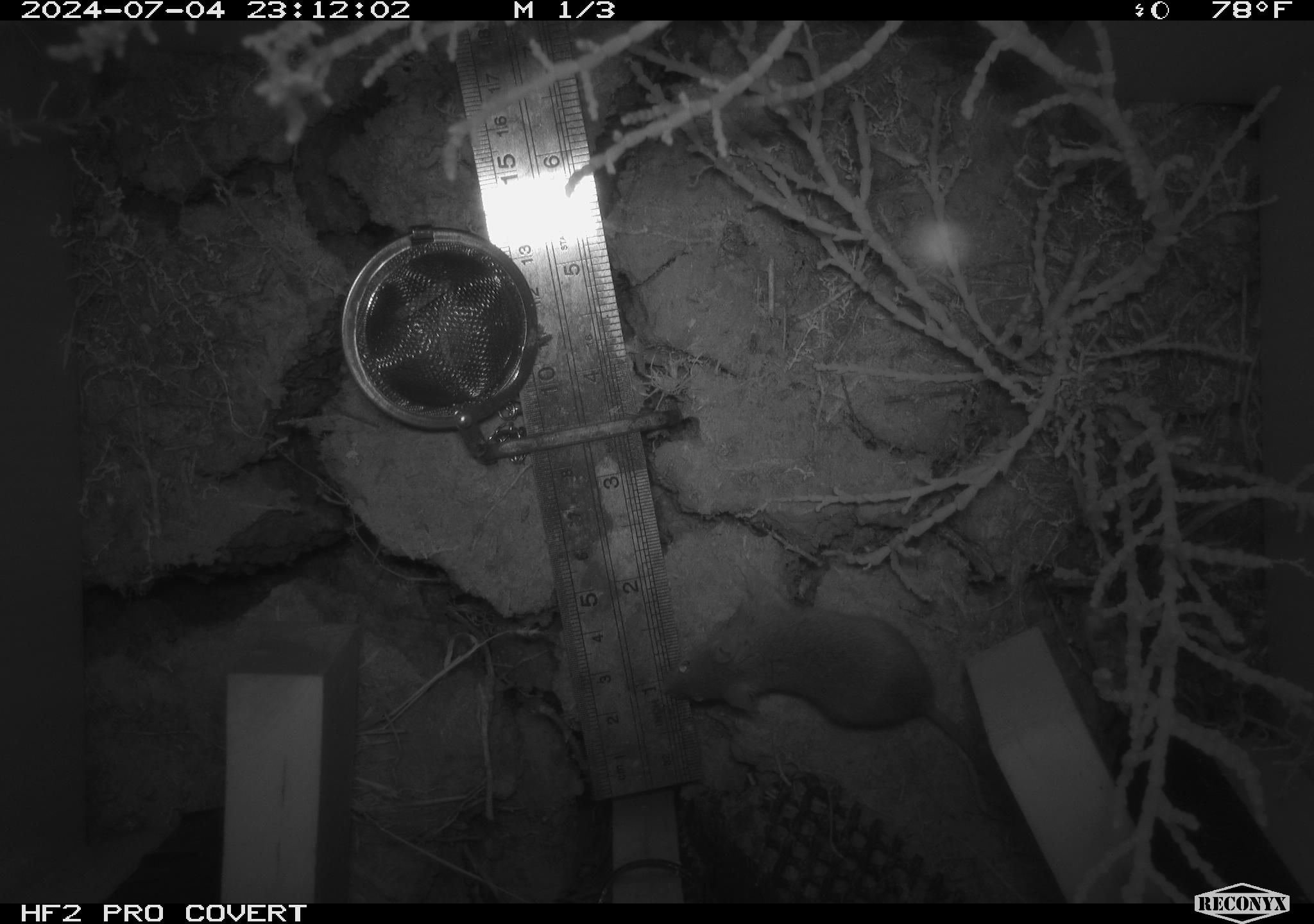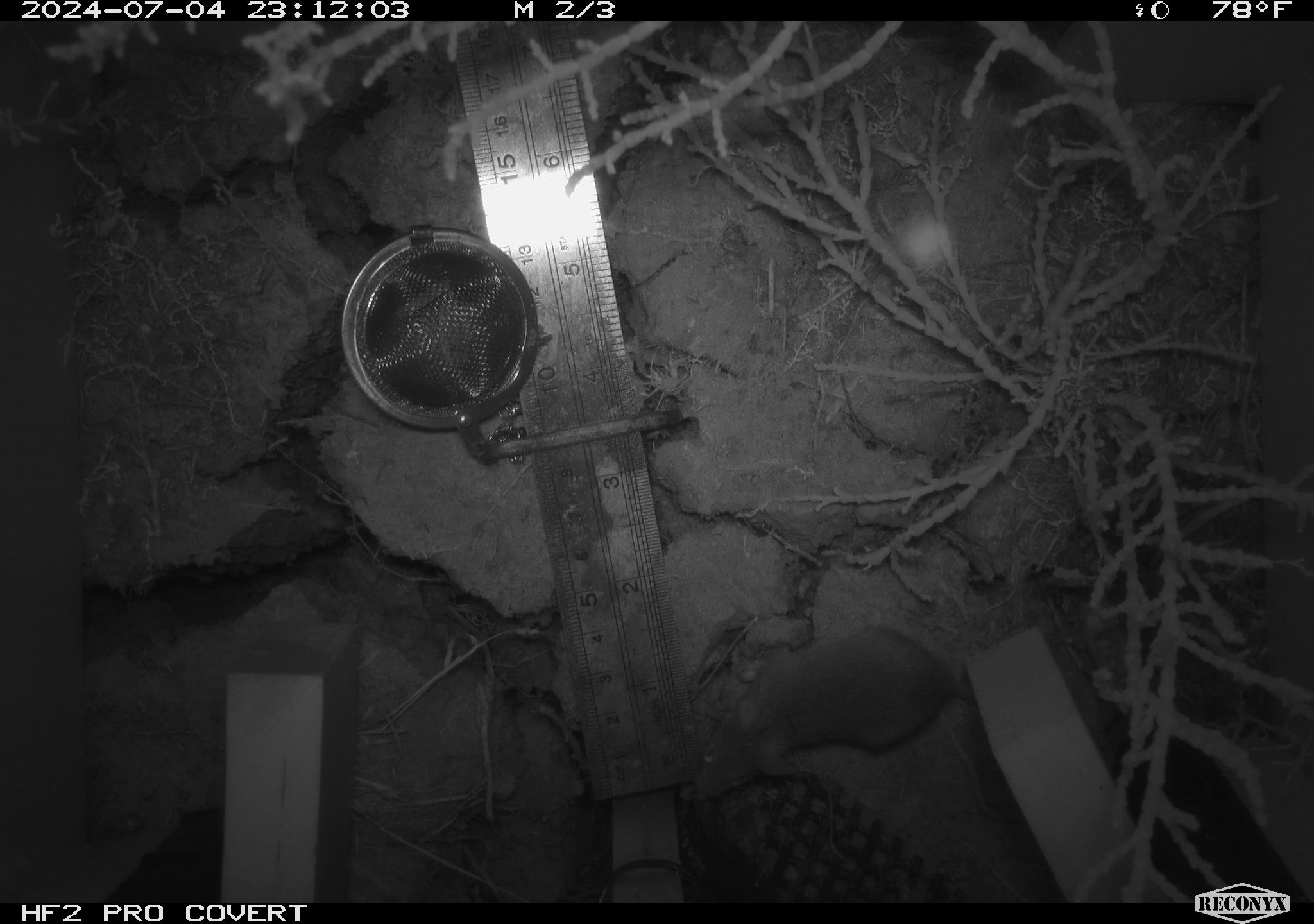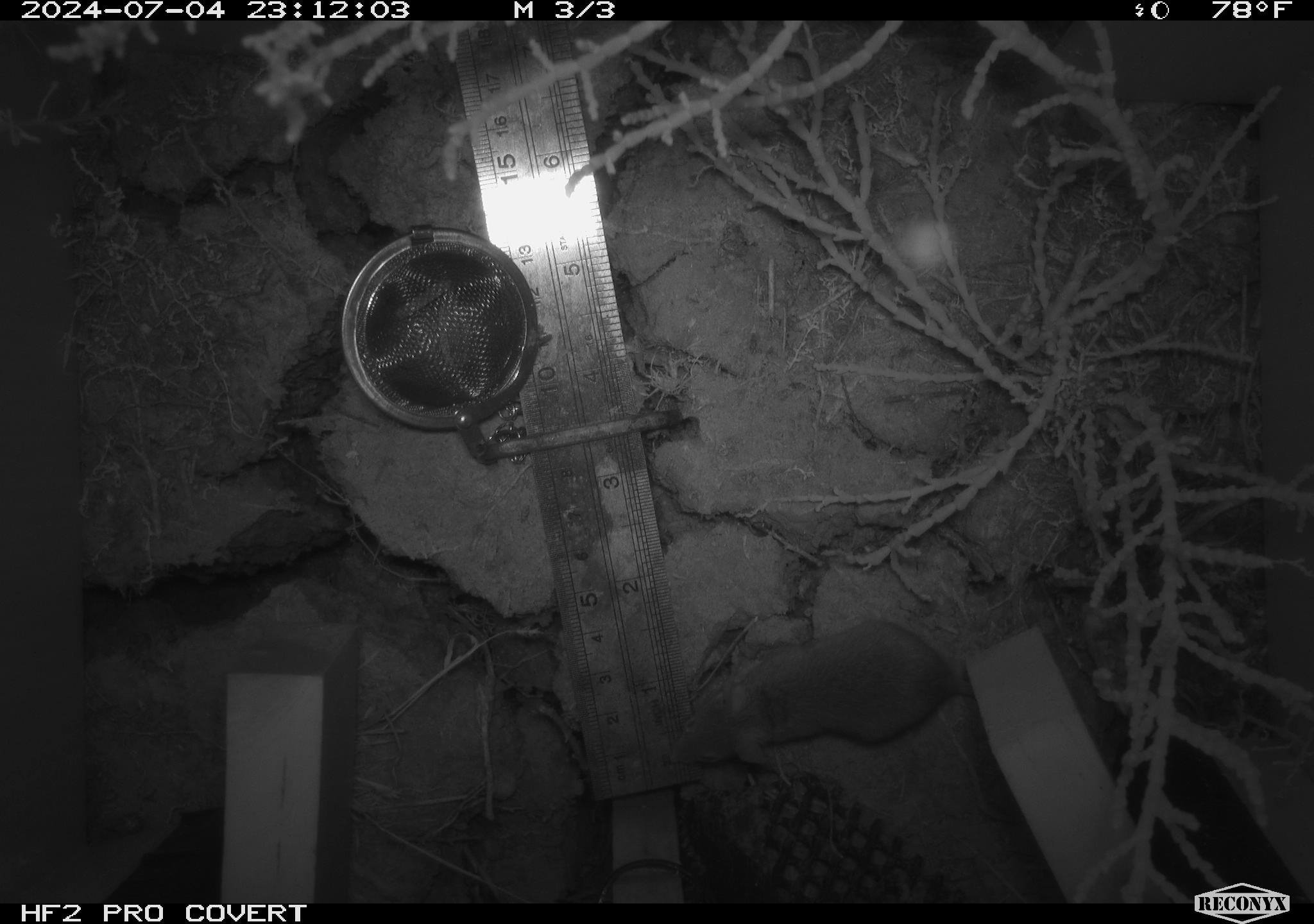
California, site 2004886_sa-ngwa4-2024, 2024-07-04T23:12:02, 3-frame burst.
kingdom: Animalia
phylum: Chordata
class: Mammalia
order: Rodentia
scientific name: Rodentia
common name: mouse species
Mouse species (Rodentia).